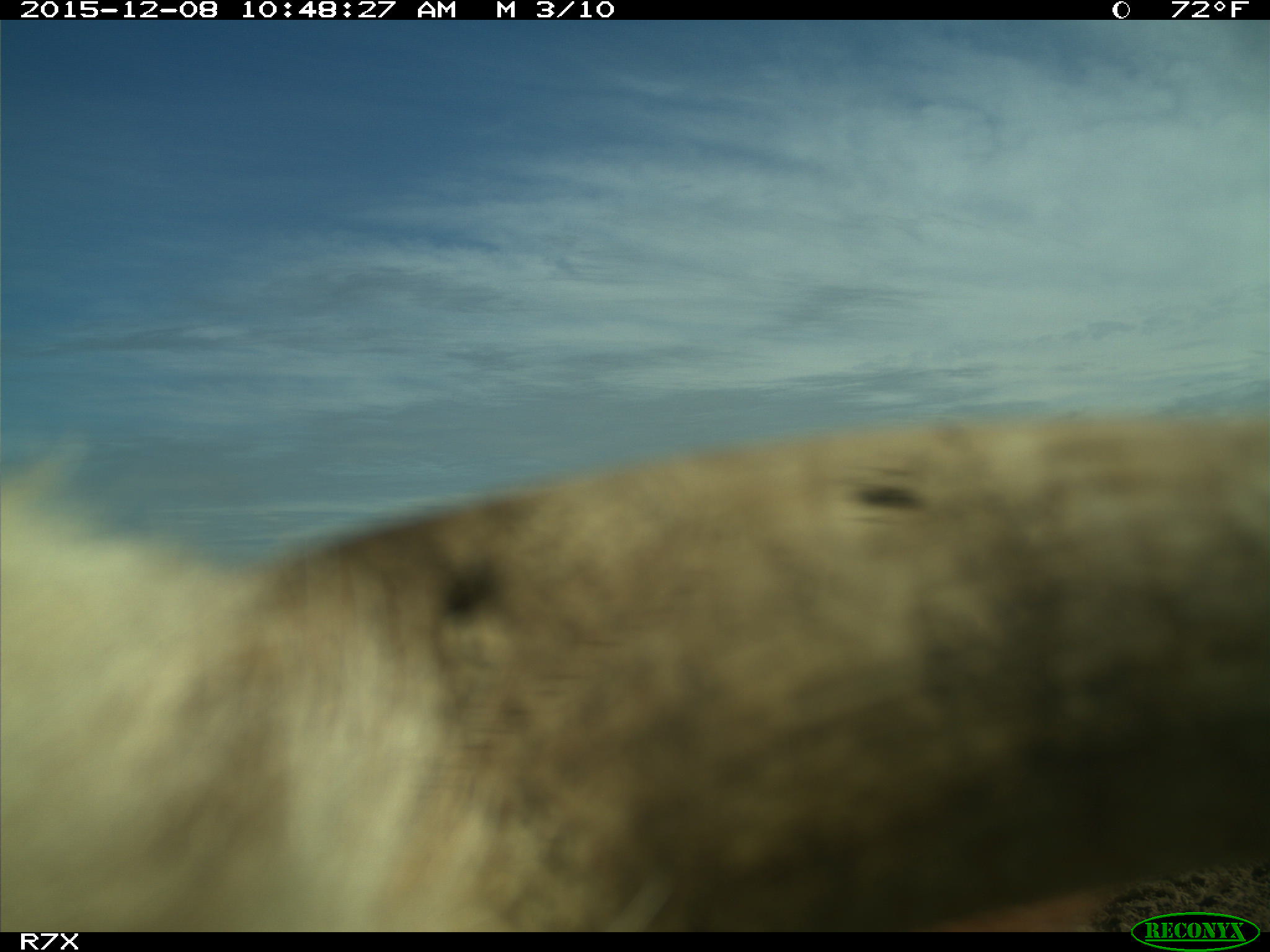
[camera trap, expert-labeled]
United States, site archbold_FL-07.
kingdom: Animalia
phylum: Chordata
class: Mammalia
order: Artiodactyla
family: Bovidae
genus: Bos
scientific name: Bos taurus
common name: domestic cow